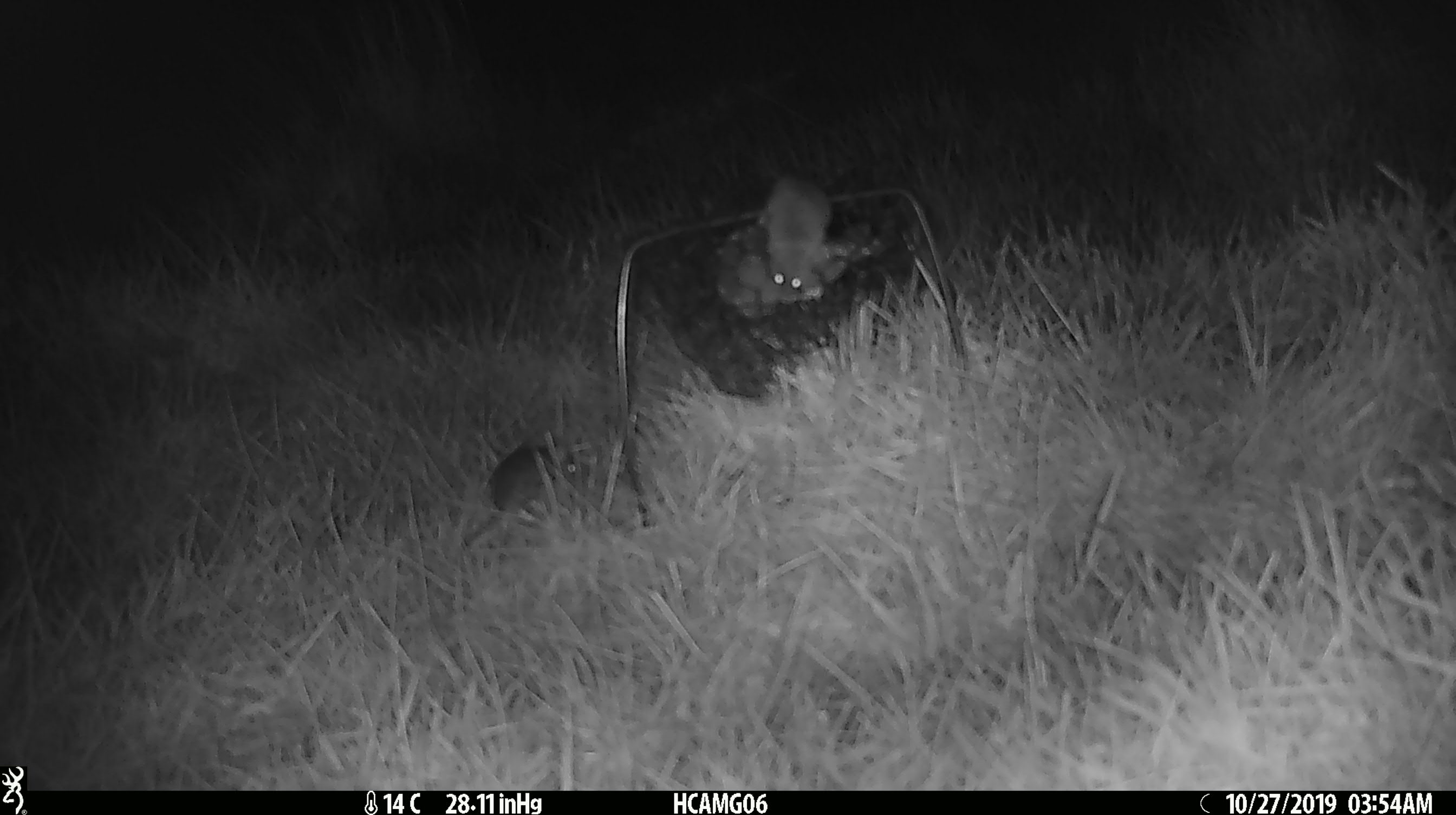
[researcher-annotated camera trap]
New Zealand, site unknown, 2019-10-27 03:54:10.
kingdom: Animalia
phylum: Chordata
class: Mammalia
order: Rodentia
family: Muridae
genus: Mus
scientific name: Mus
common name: mouse